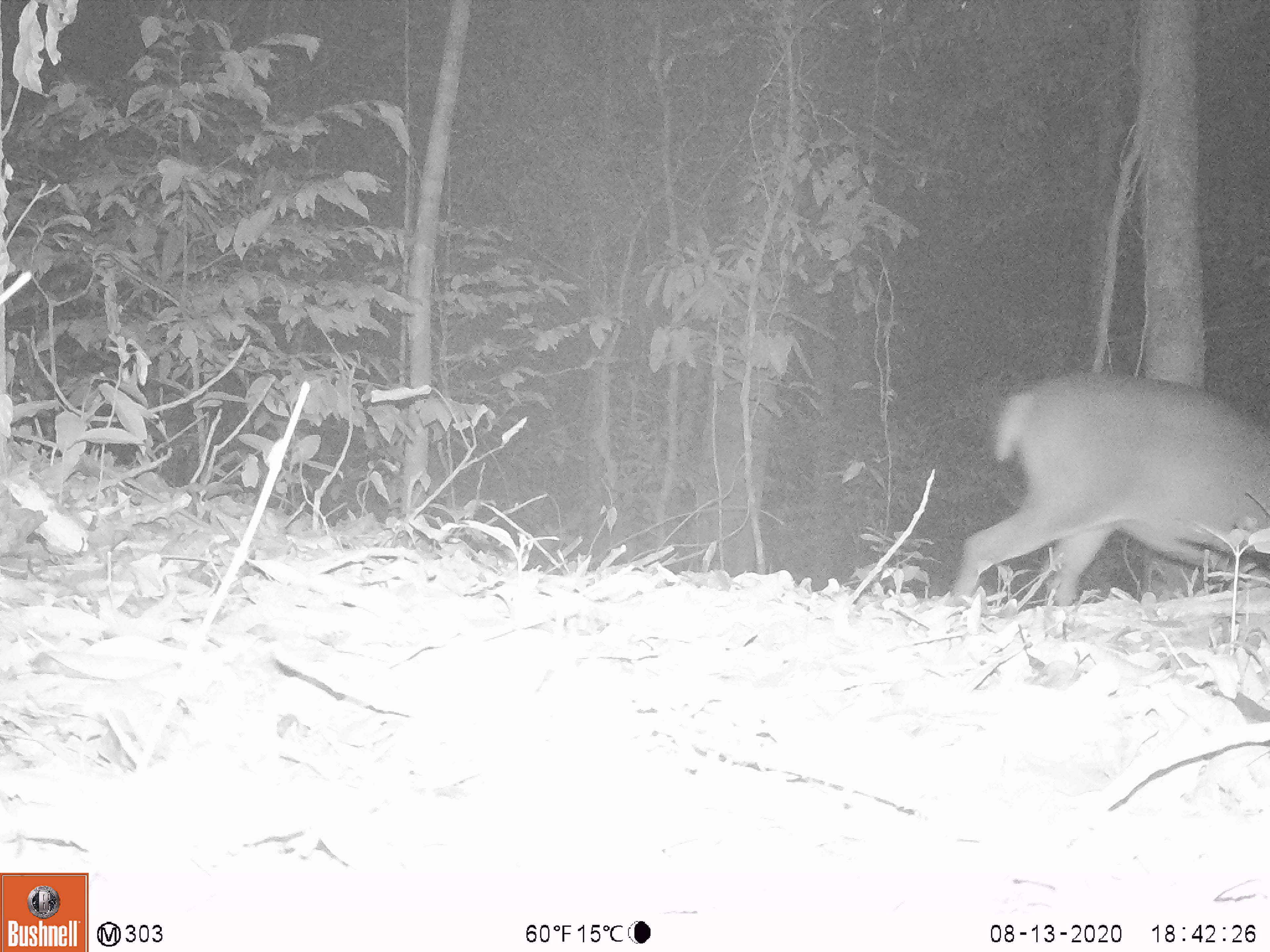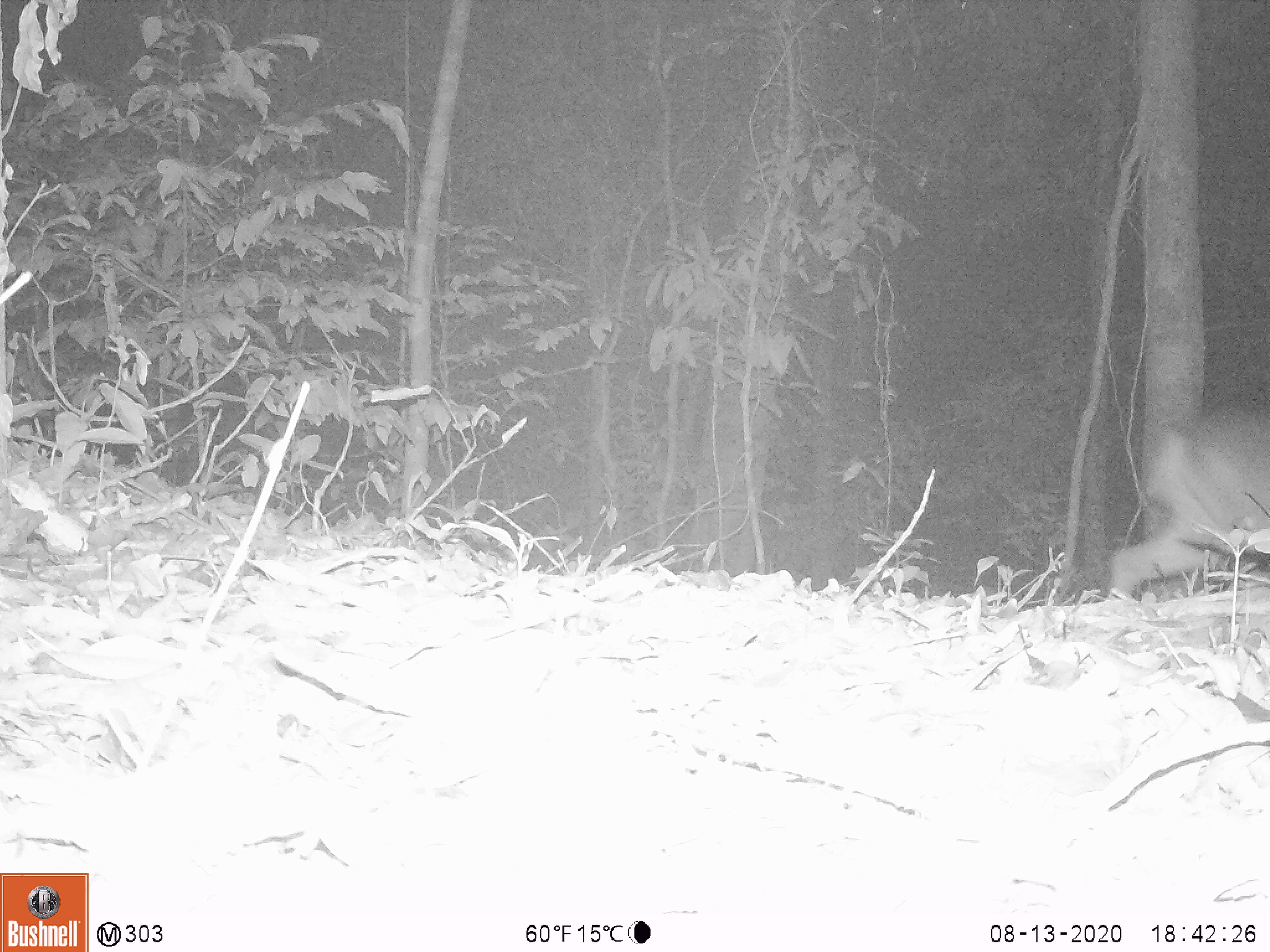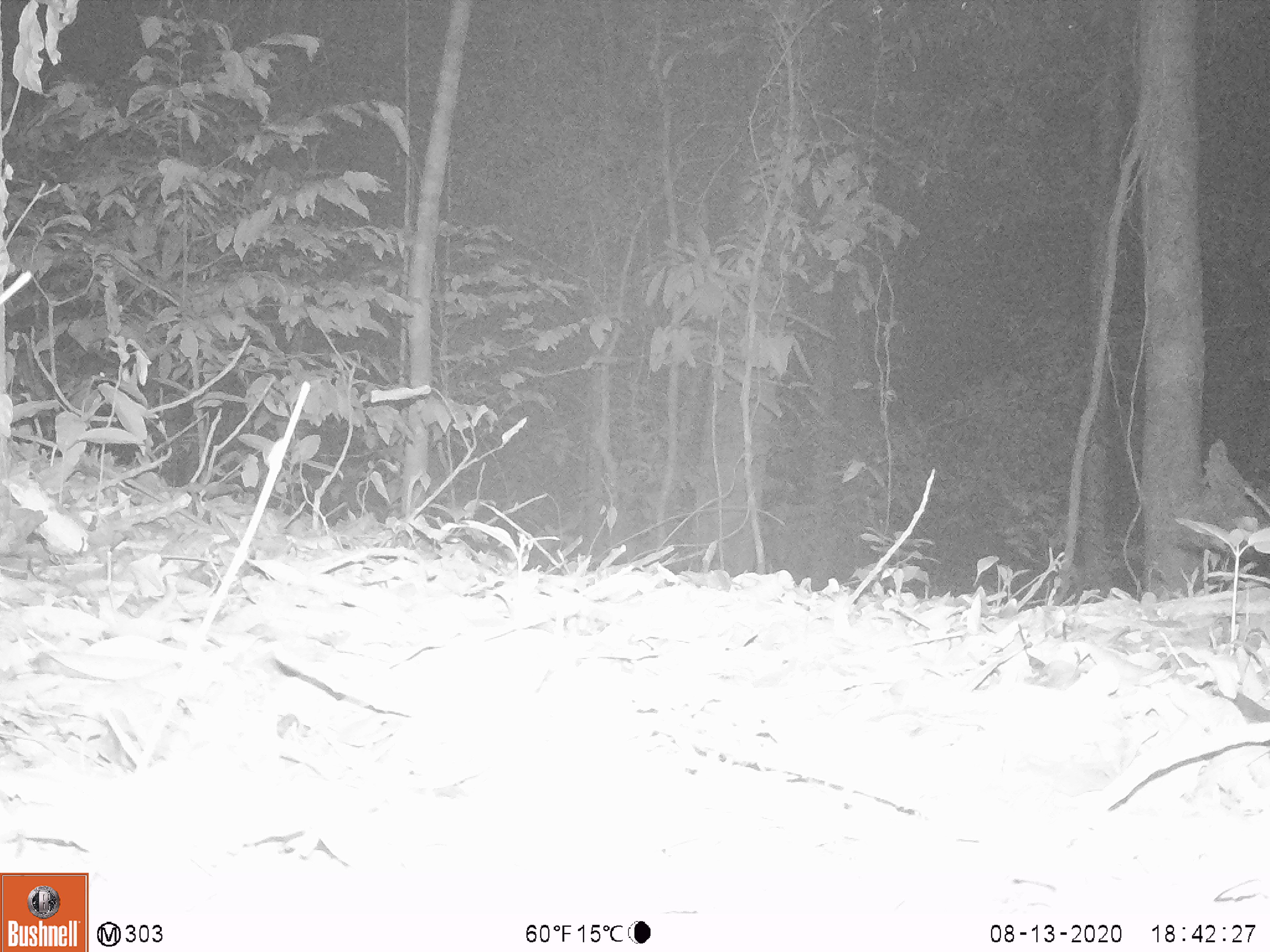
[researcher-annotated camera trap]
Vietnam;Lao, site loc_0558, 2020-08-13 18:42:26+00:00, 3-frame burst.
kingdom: Animalia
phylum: Chordata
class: Mammalia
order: Artiodactyla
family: Cervidae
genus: Muntiacus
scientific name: Muntiacus vuquangensis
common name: large-antlered muntjac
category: large antlered muntjac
Large antlered muntjac (large-antlered muntjac) (Muntiacus vuquangensis). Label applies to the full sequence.